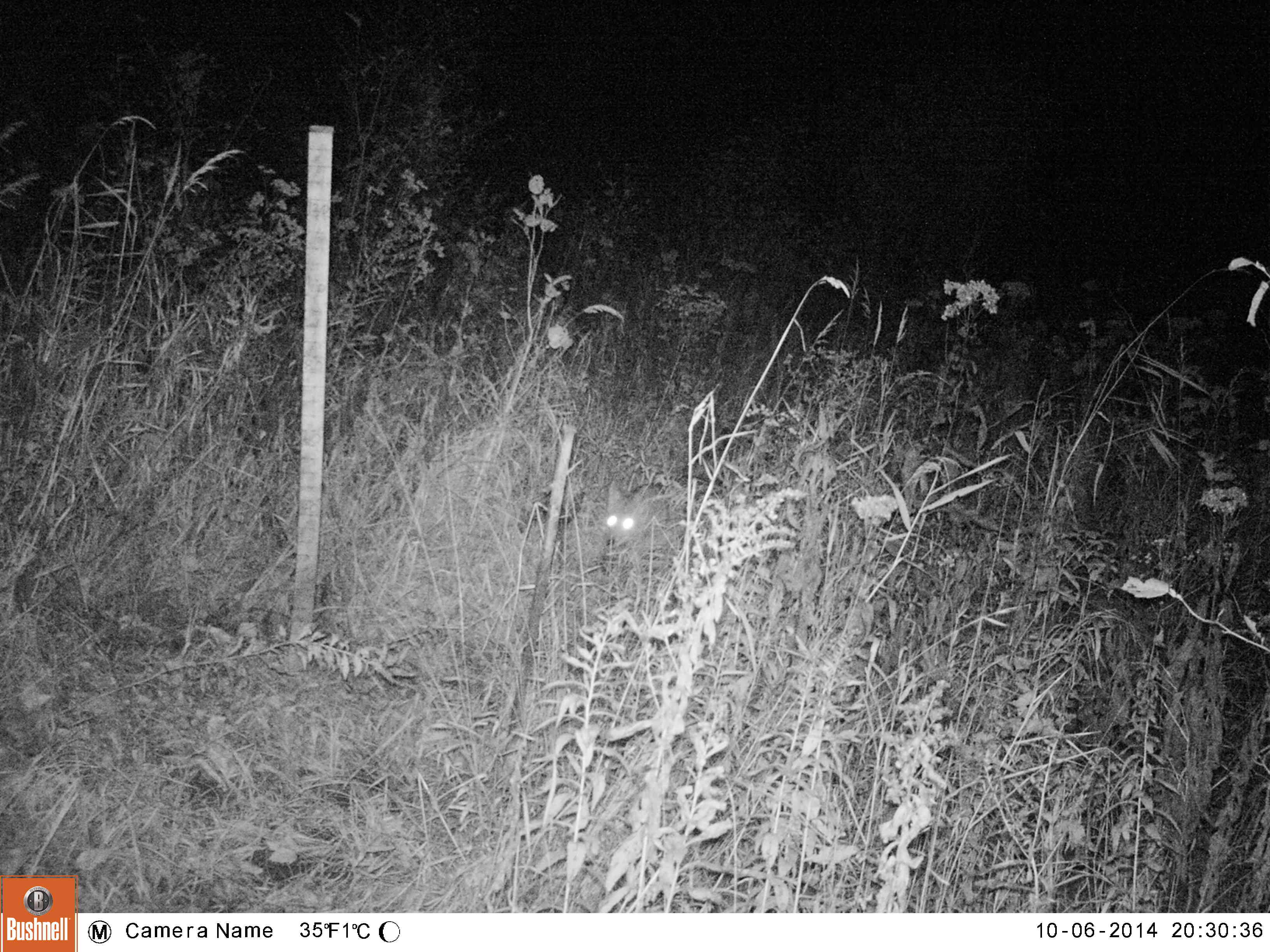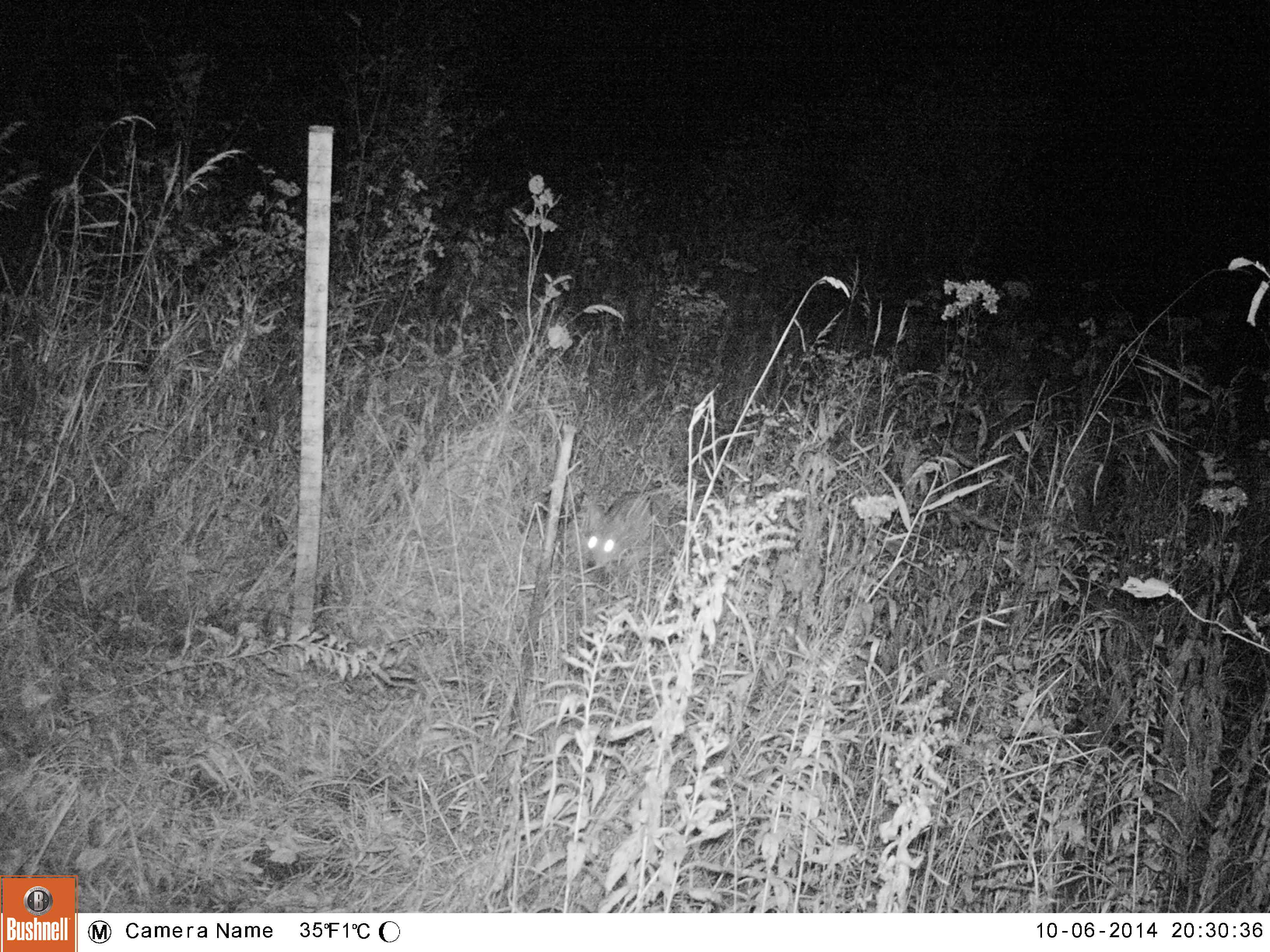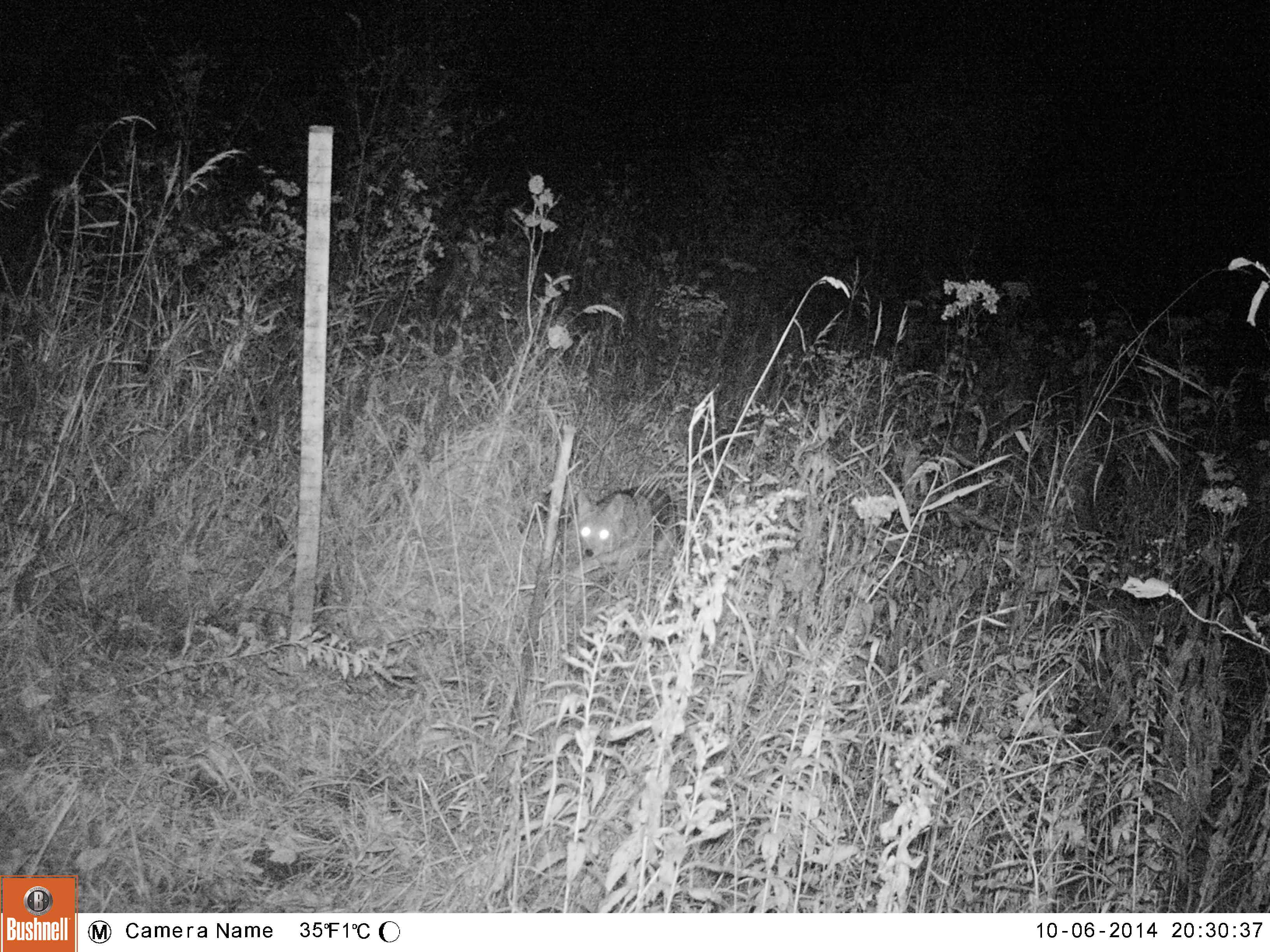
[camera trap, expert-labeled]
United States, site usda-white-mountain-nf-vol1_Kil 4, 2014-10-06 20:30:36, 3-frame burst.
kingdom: Animalia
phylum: Chordata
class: Mammalia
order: Carnivora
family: Canidae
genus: Canis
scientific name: Canis latrans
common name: coyote